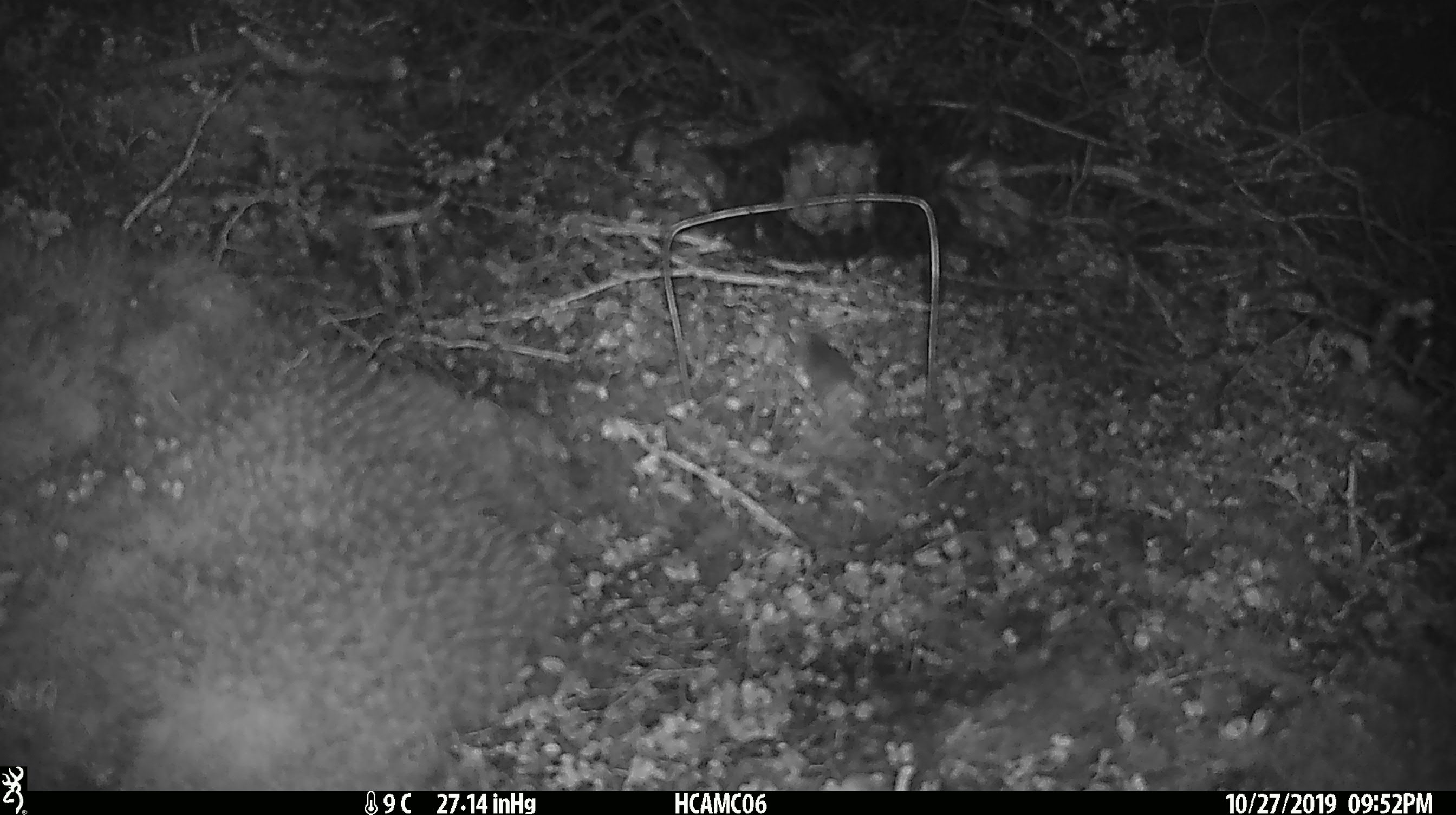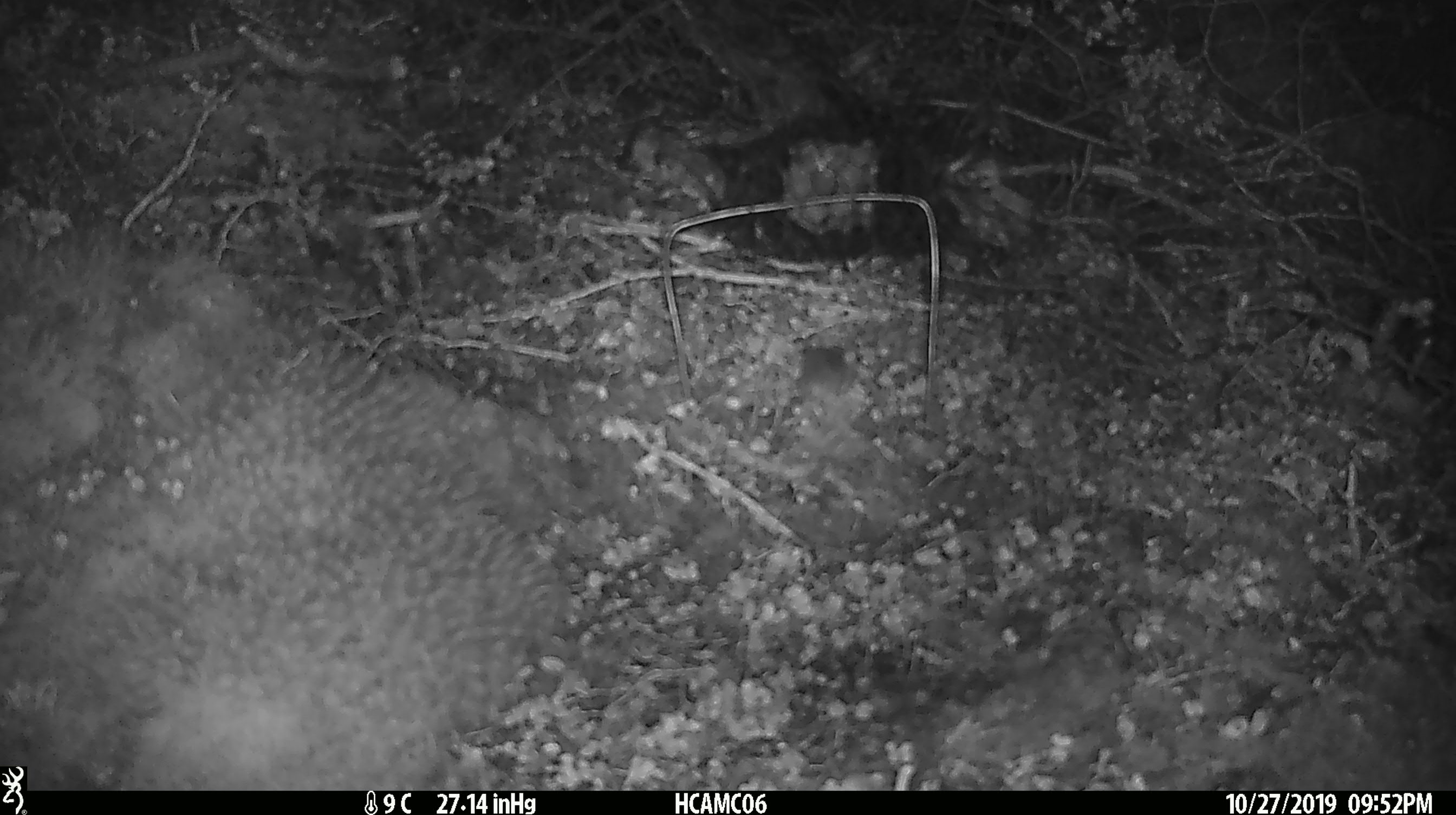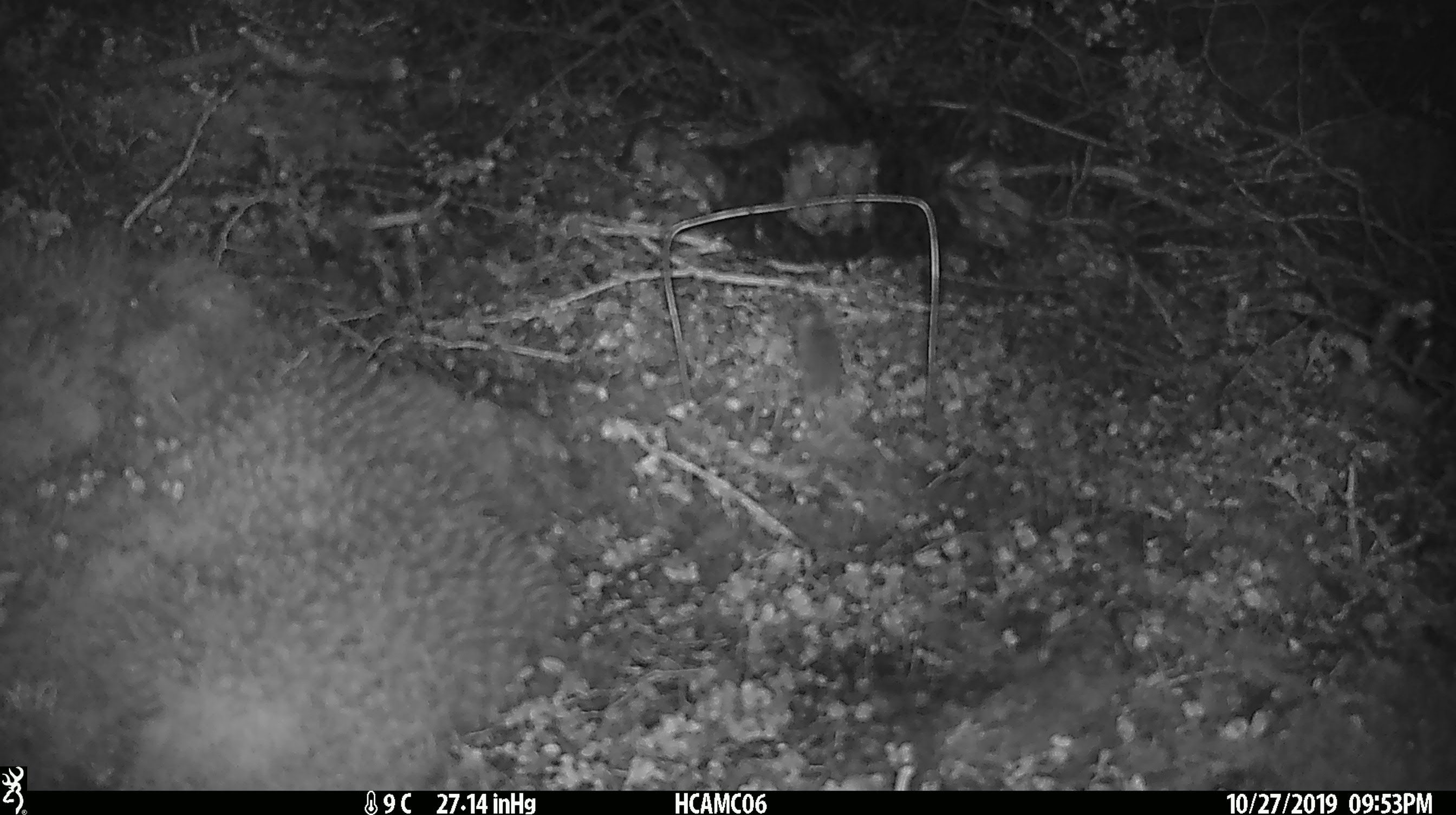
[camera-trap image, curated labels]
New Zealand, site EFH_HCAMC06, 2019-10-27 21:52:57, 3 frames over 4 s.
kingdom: Animalia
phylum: Chordata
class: Mammalia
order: Rodentia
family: Muridae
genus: Mus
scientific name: Mus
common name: mouse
Mouse (Mus).